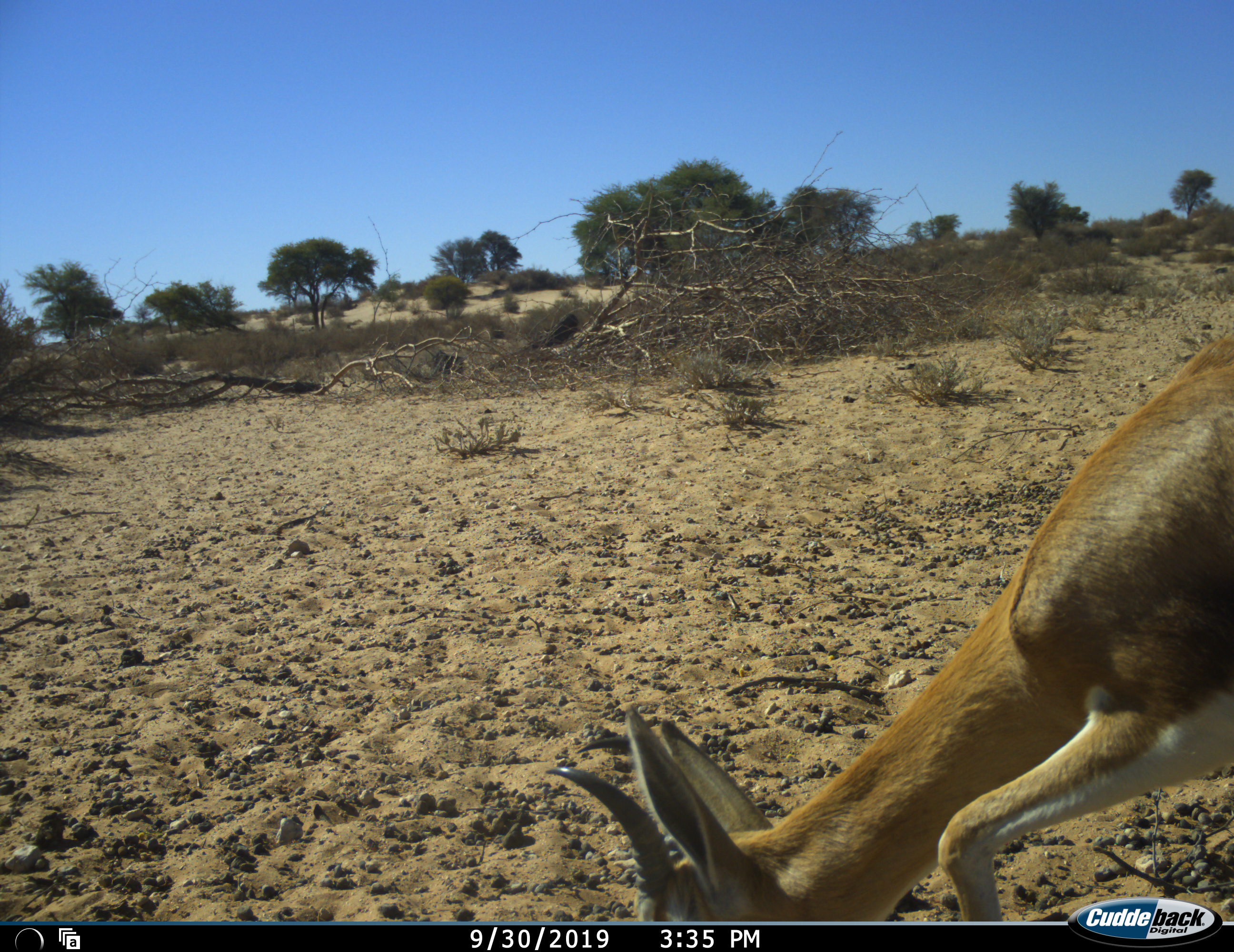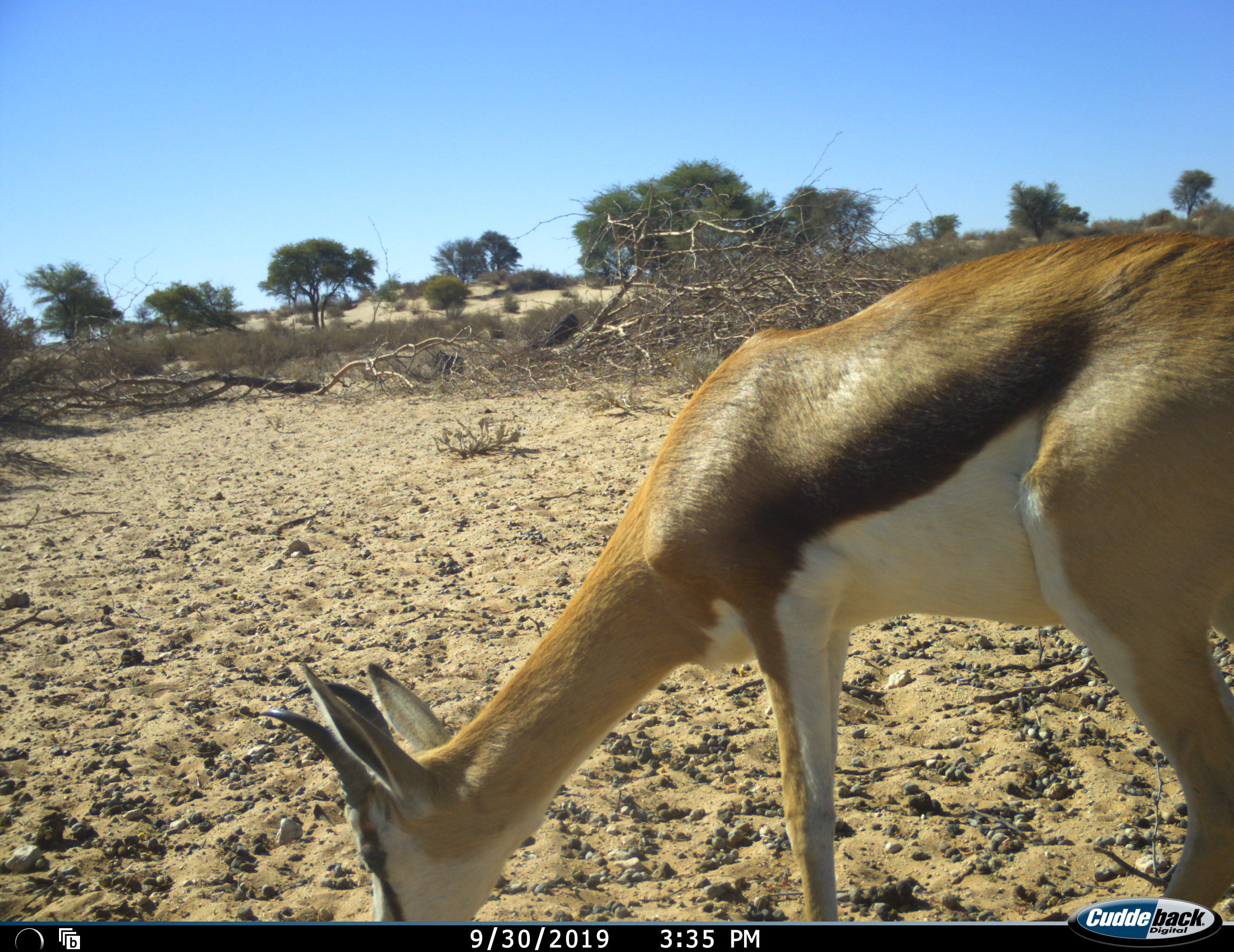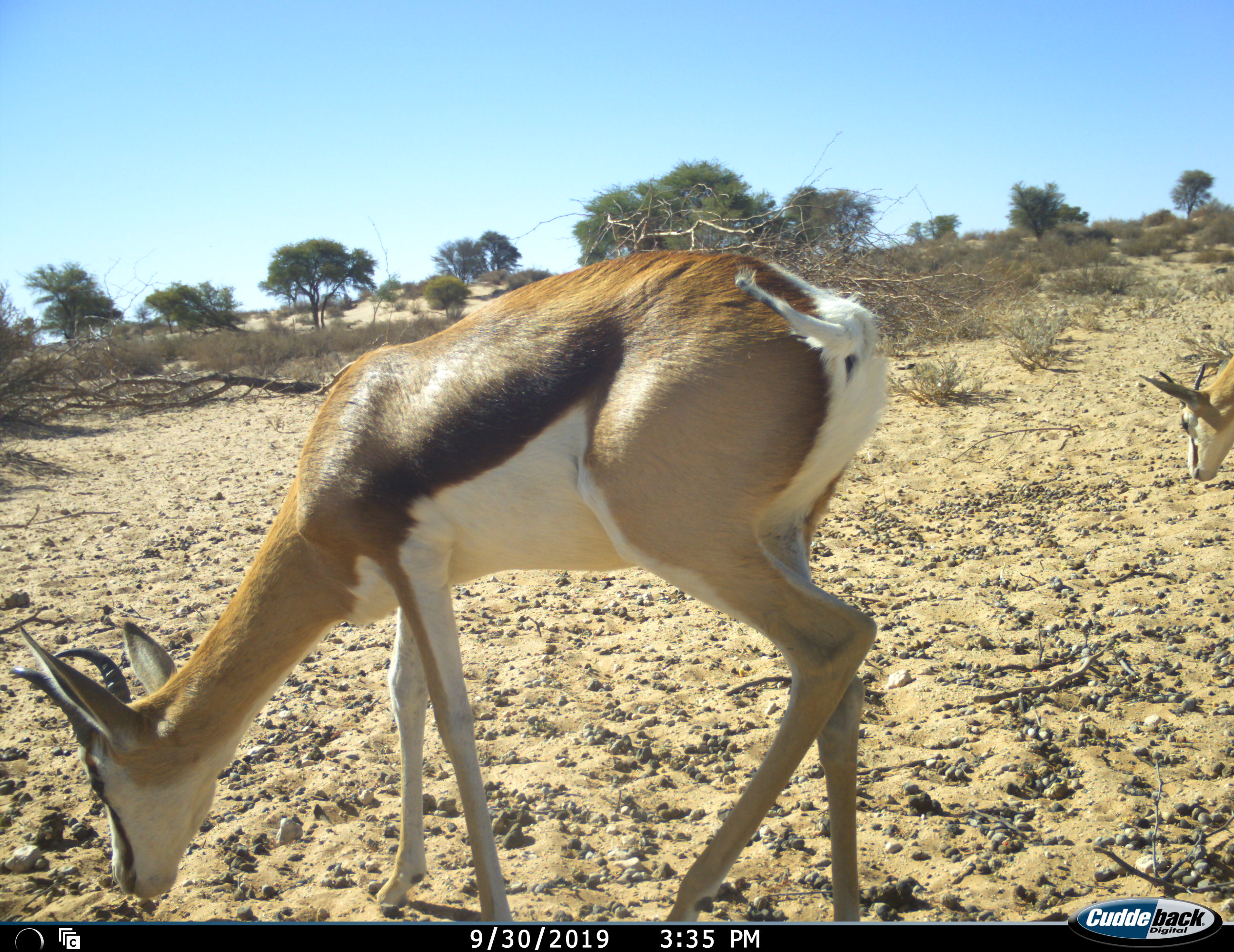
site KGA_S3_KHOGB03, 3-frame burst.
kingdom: Animalia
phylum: Chordata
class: Mammalia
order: Artiodactyla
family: Bovidae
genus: Antidorcas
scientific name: Antidorcas marsupialis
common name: springbok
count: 2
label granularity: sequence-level